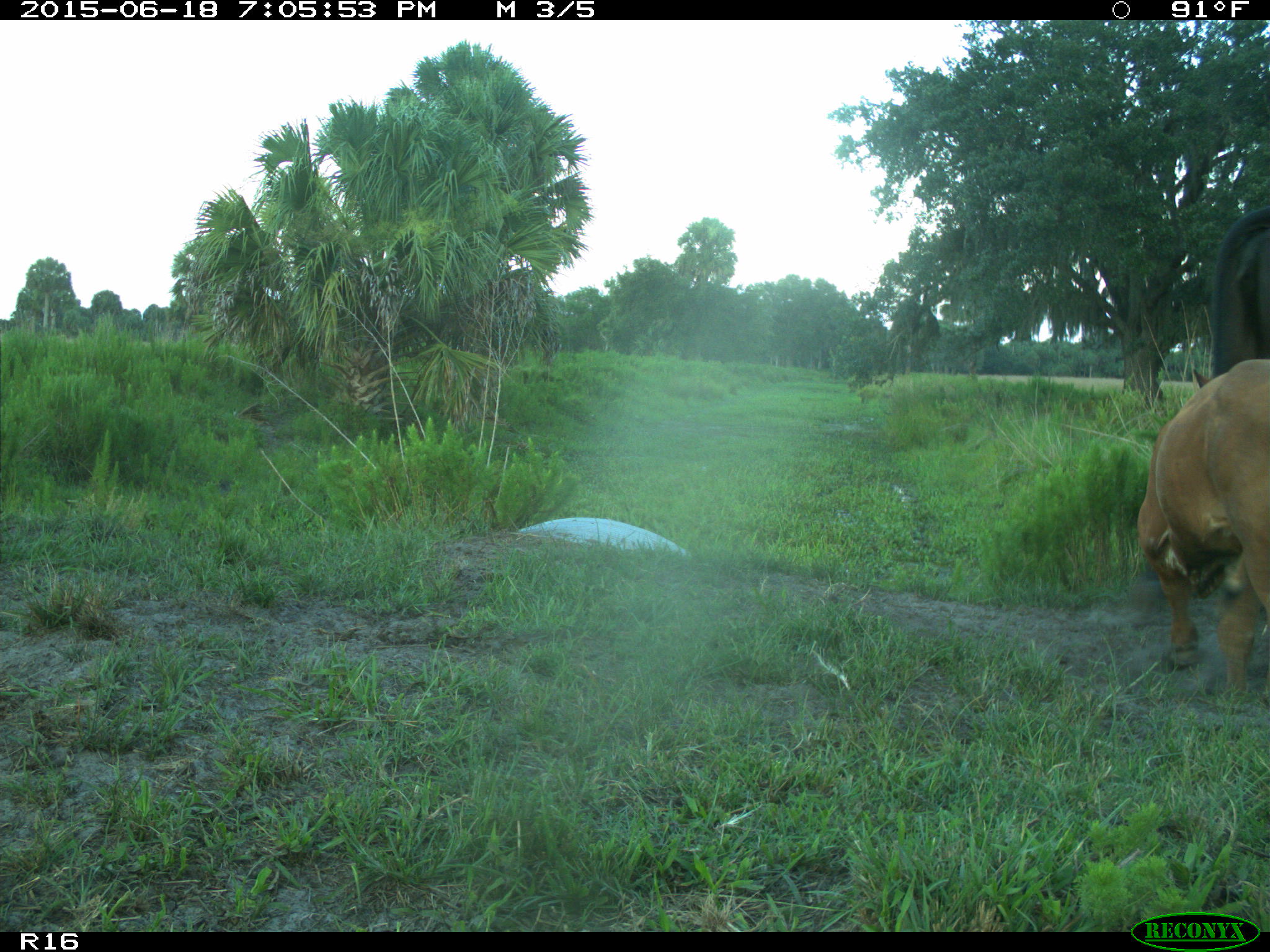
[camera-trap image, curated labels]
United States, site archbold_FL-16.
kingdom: Animalia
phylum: Chordata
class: Mammalia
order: Artiodactyla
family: Bovidae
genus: Bos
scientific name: Bos taurus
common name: domestic cow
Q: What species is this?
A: Bos taurus (domestic cow).